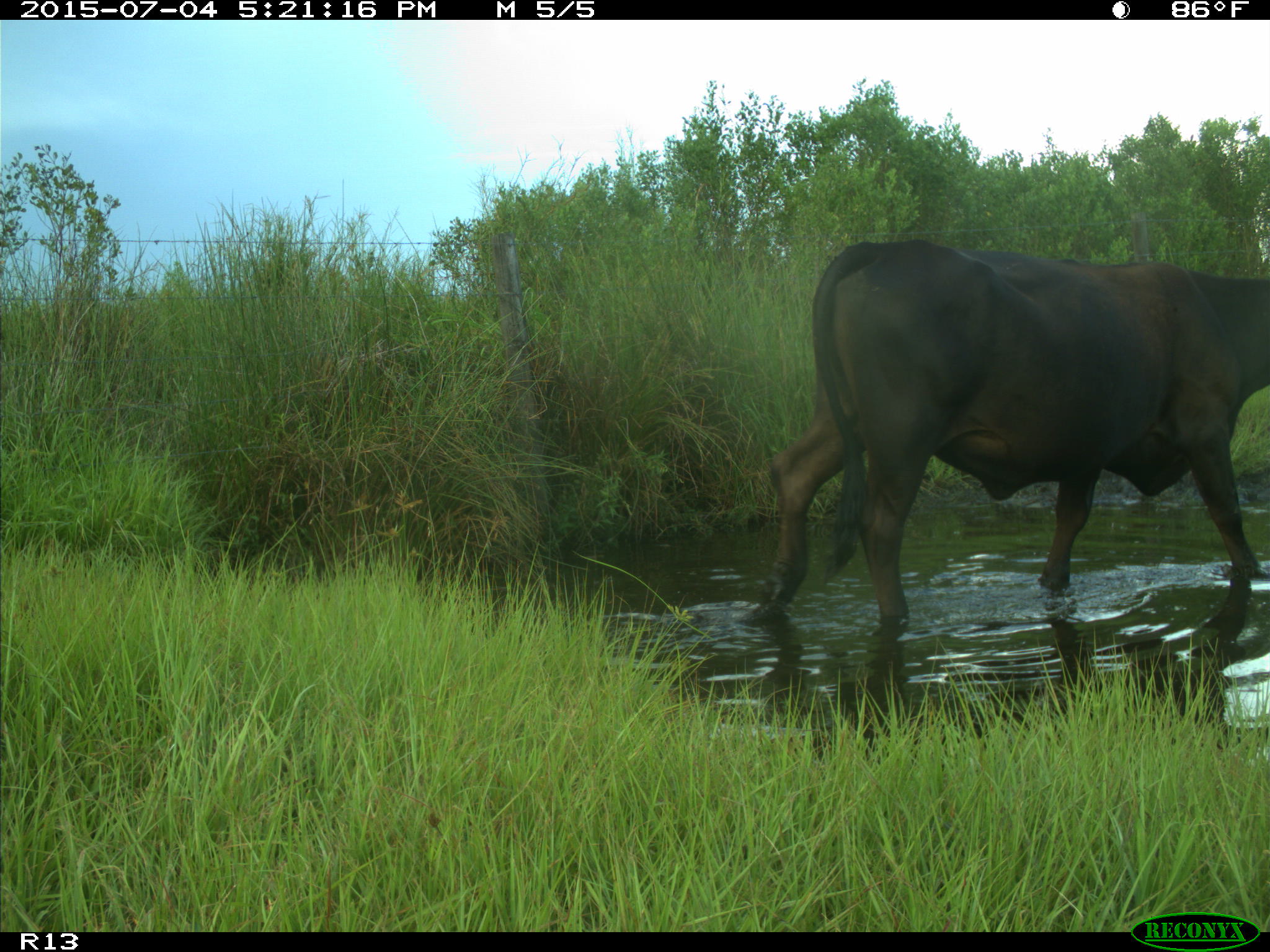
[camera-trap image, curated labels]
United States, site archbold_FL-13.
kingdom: Animalia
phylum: Chordata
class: Mammalia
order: Artiodactyla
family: Bovidae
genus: Bos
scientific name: Bos taurus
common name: domestic cow